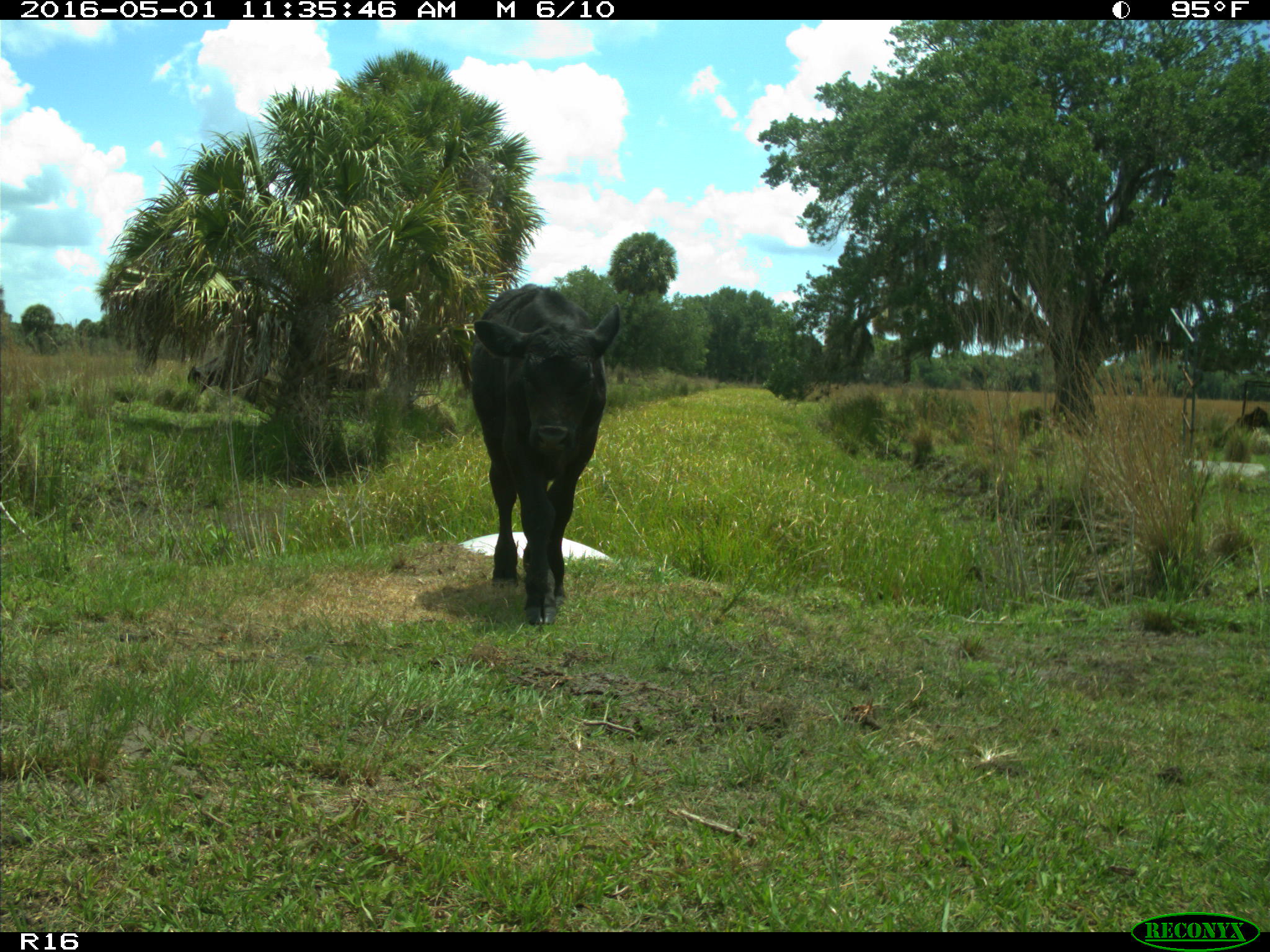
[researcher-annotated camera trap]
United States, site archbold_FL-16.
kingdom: Animalia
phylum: Chordata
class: Mammalia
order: Artiodactyla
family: Bovidae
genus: Bos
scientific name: Bos taurus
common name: domestic cow